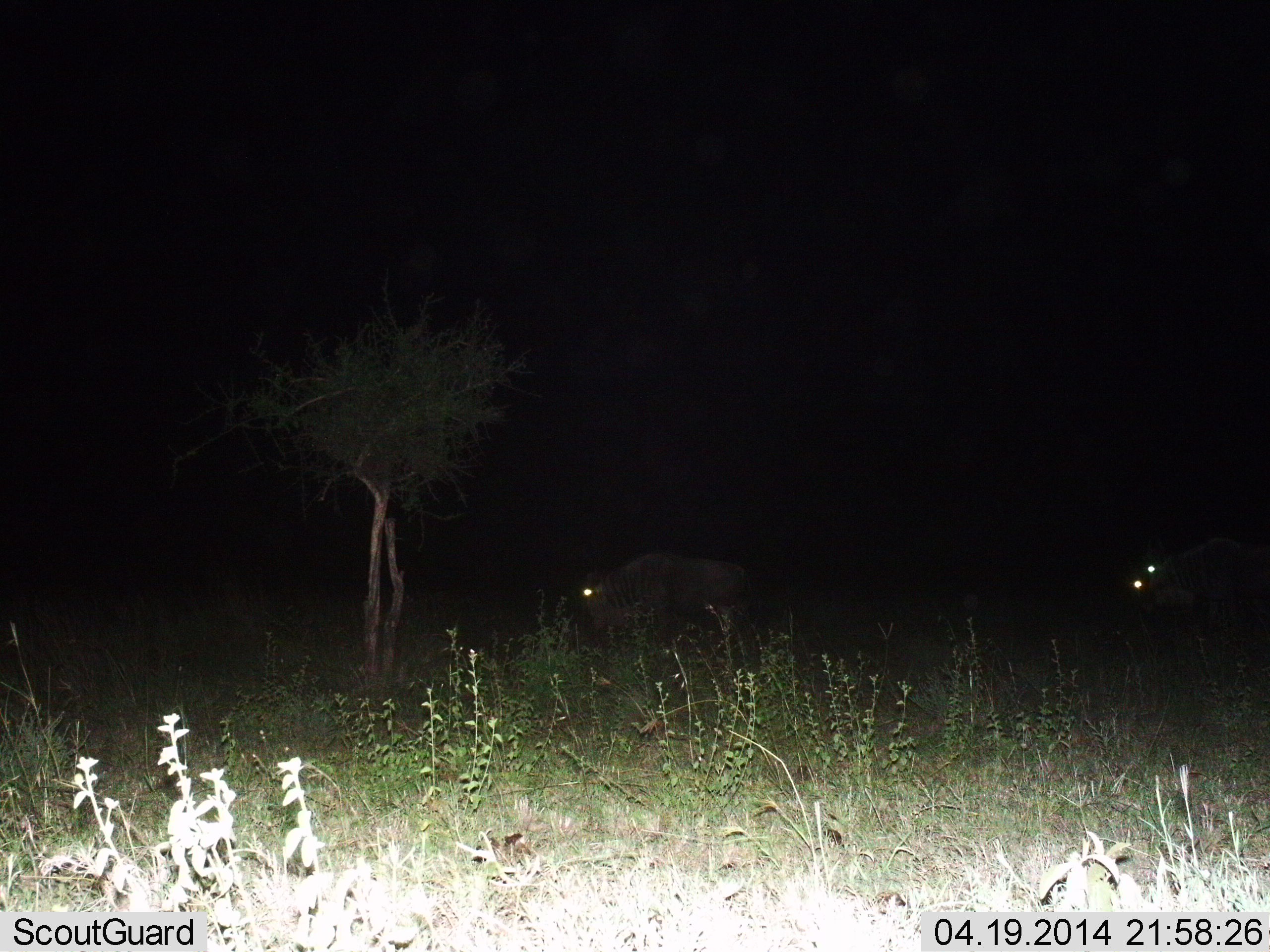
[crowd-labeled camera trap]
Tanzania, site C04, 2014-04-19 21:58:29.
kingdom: Animalia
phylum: Chordata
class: Mammalia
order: Artiodactyla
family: Bovidae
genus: Connochaetes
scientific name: Connochaetes taurinus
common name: blue wildebeest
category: wildebeest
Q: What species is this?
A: Wildebeest (blue wildebeest) (Connochaetes taurinus).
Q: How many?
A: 3.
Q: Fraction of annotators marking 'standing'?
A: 80%.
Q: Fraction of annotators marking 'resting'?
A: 0%.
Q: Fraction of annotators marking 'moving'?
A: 20%.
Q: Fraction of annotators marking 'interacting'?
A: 0%.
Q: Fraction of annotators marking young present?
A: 0%.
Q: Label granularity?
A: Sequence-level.